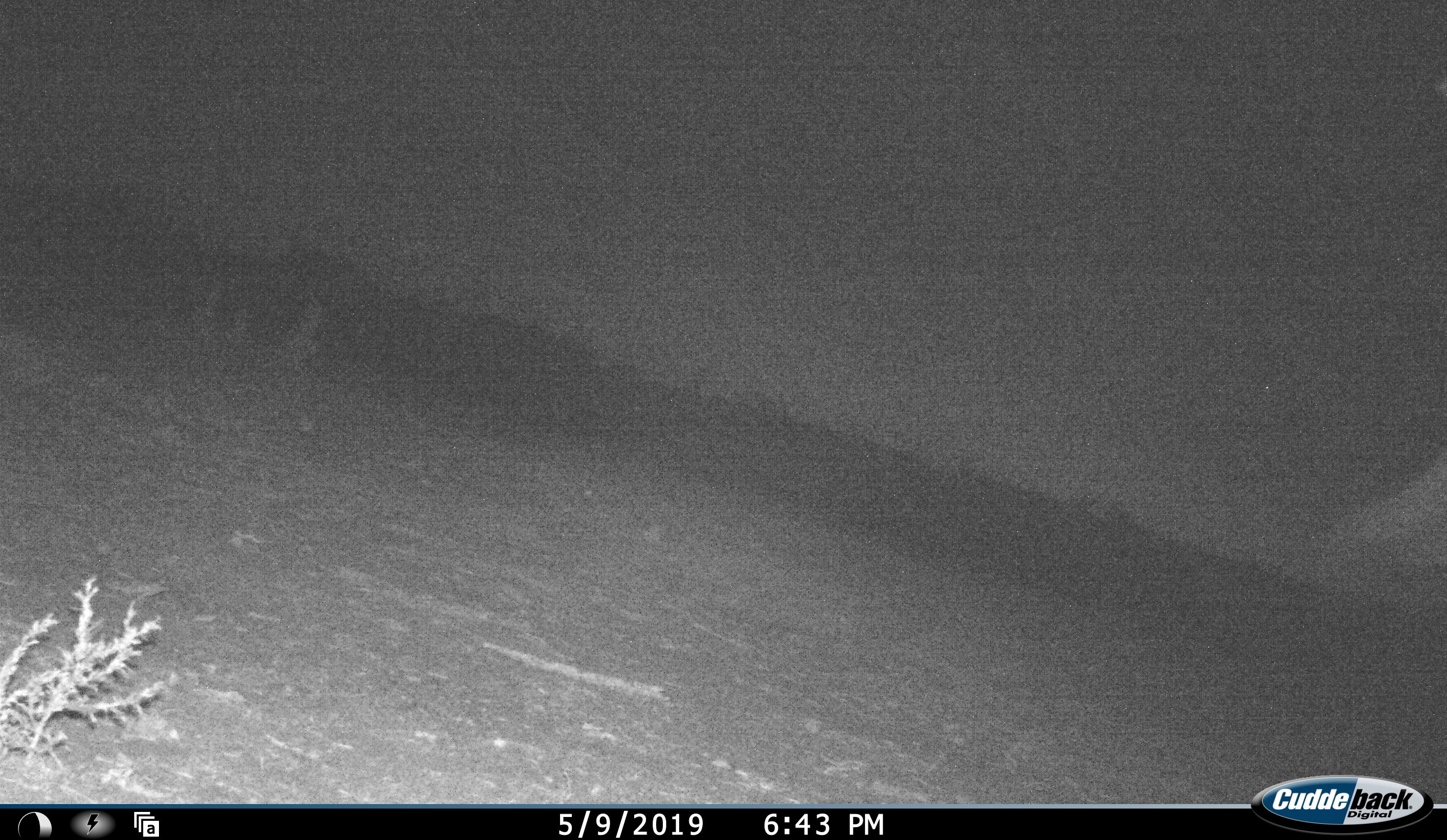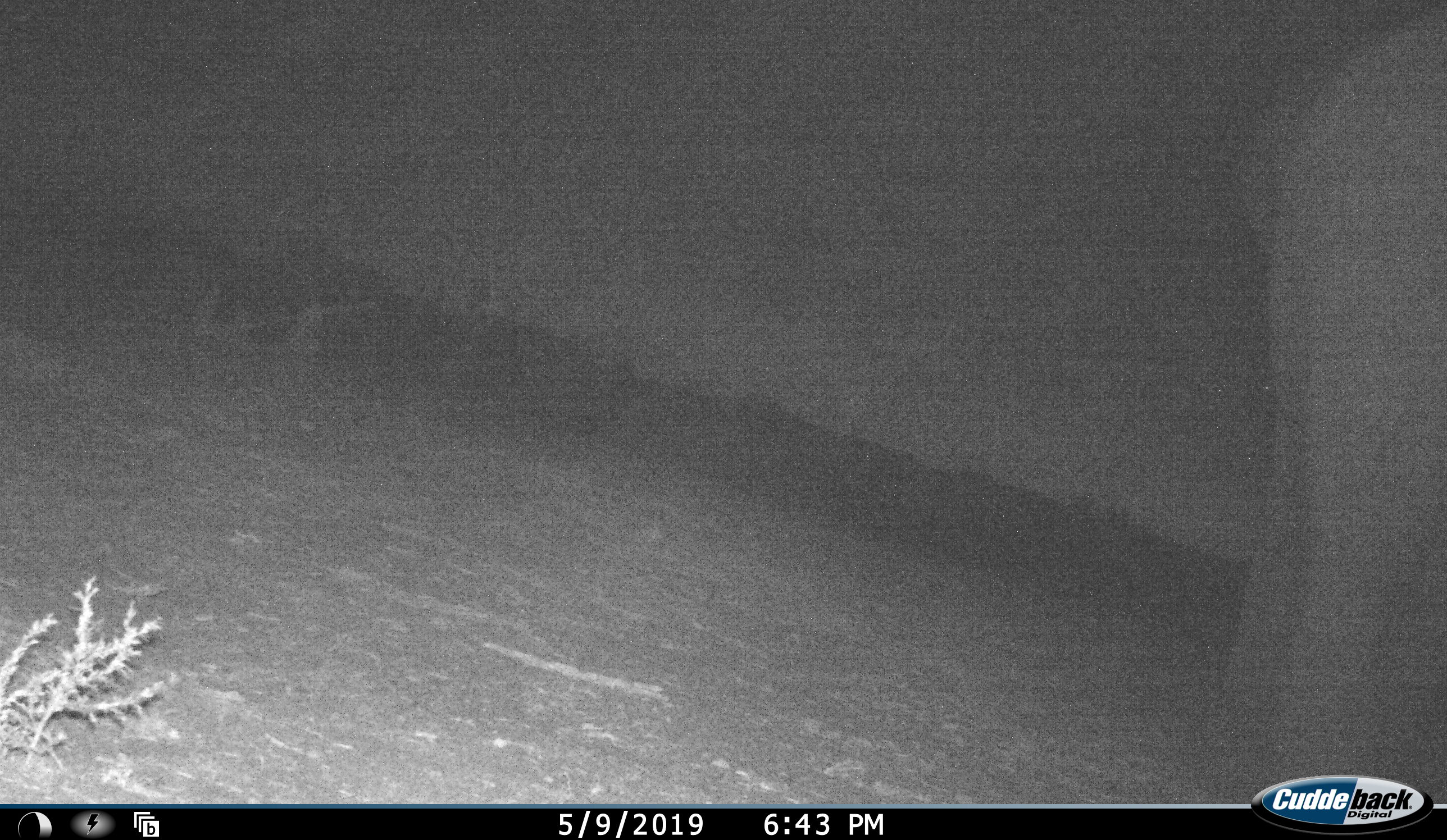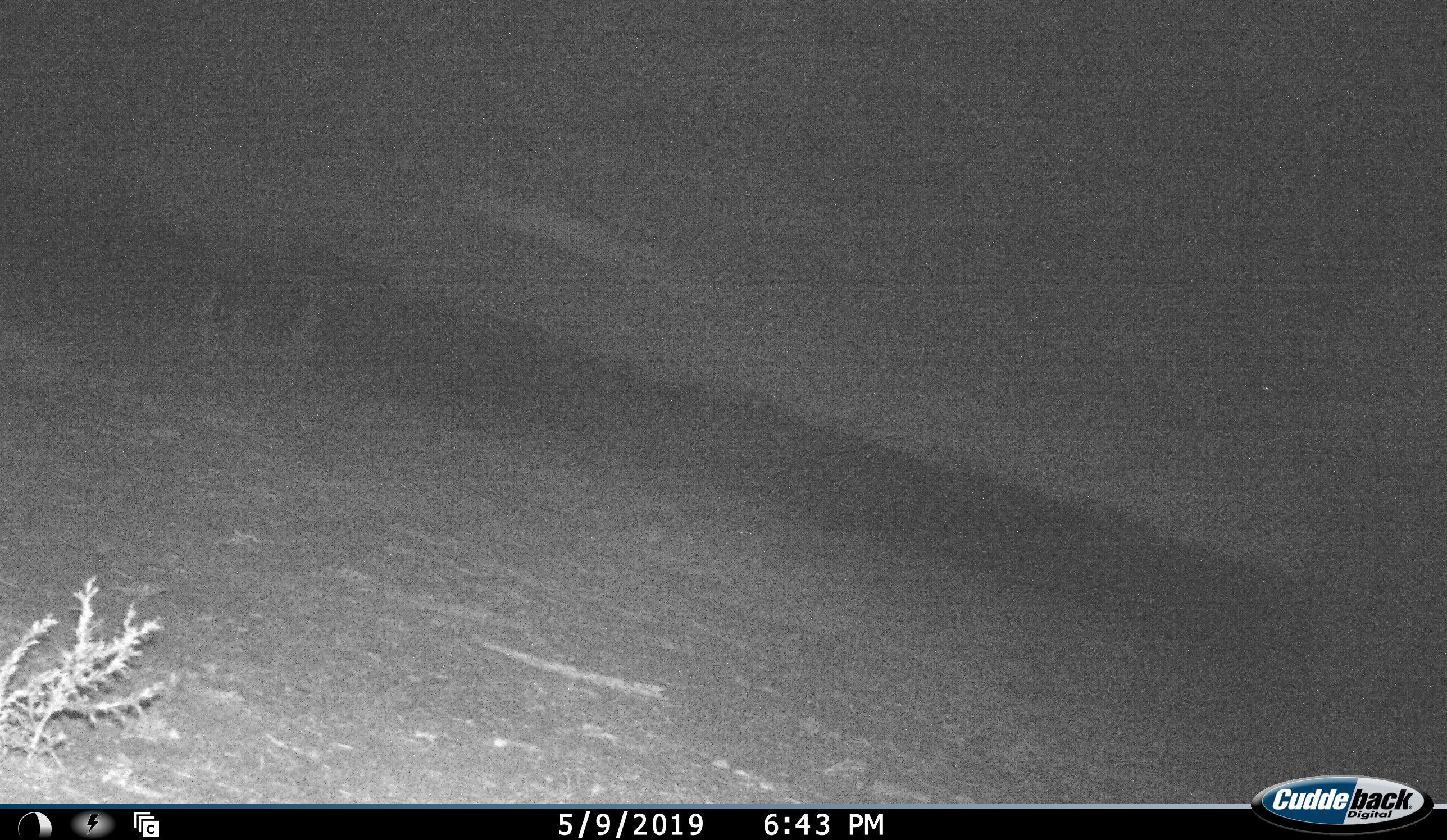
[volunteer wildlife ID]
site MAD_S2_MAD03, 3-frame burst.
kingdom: Animalia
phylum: Chordata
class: Mammalia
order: Proboscidea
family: Elephantidae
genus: Loxodonta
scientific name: Loxodonta africana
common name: african bush elephant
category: elephant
Elephant (african bush elephant) (Loxodonta africana), count 1. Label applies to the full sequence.